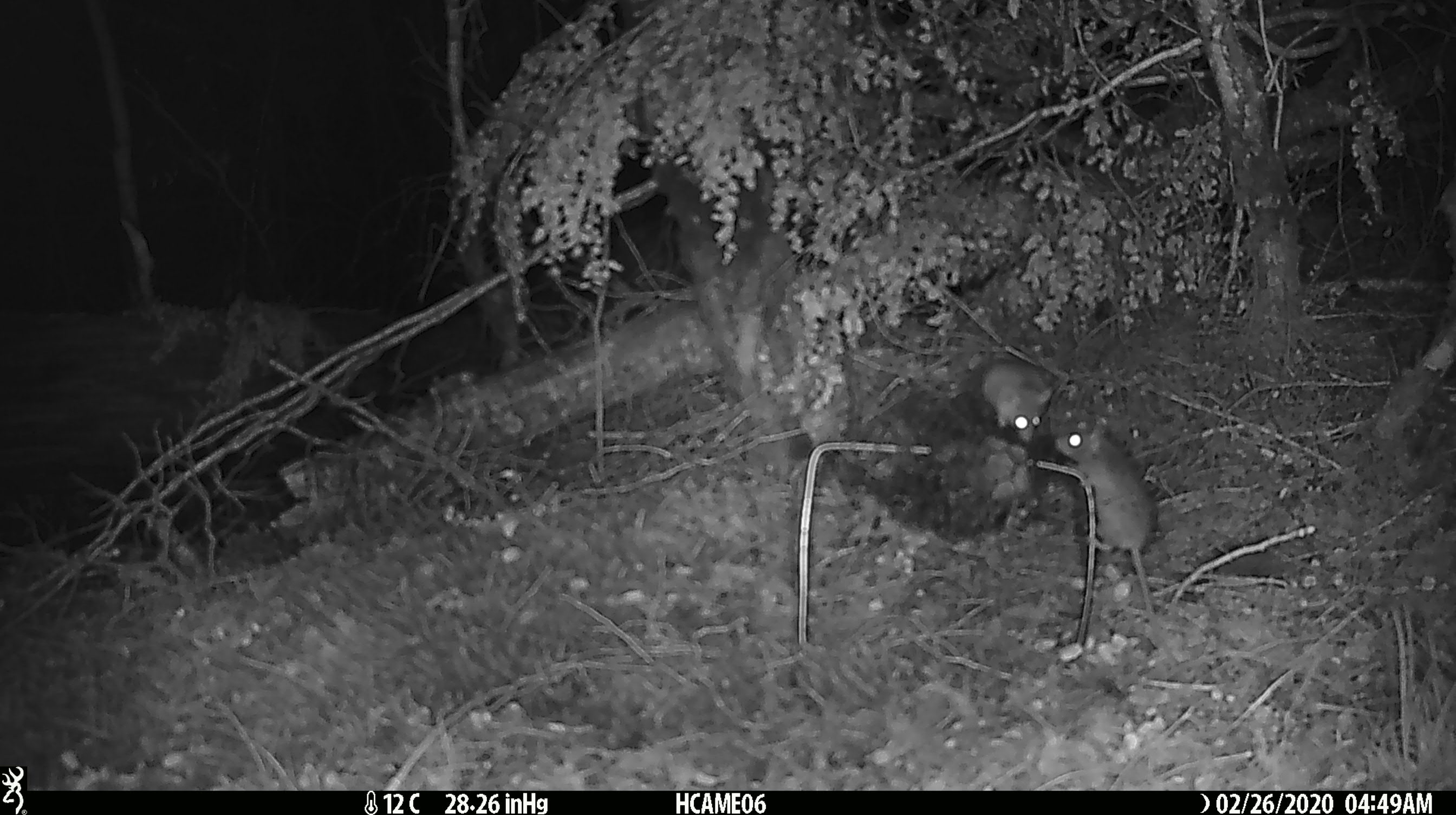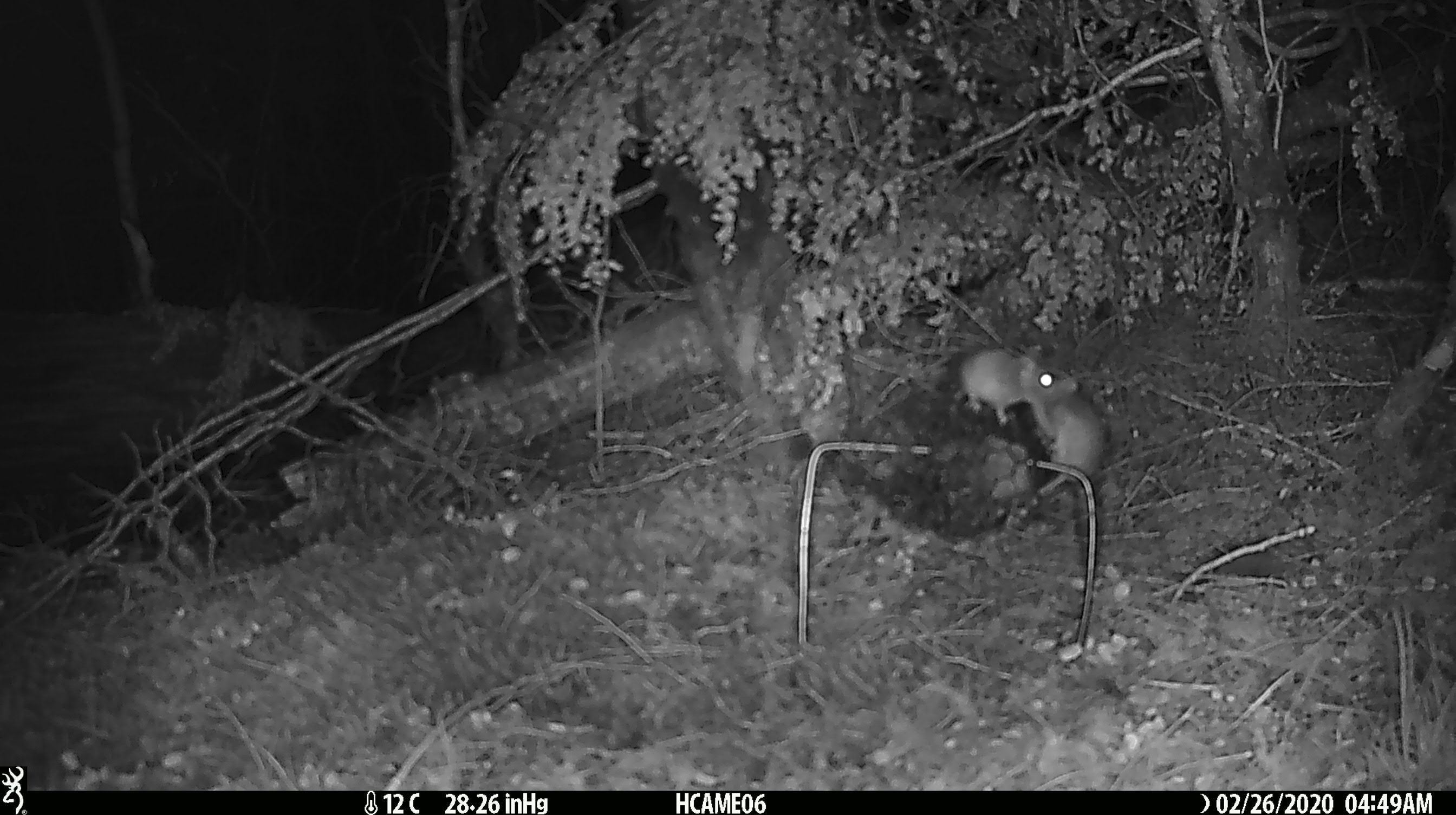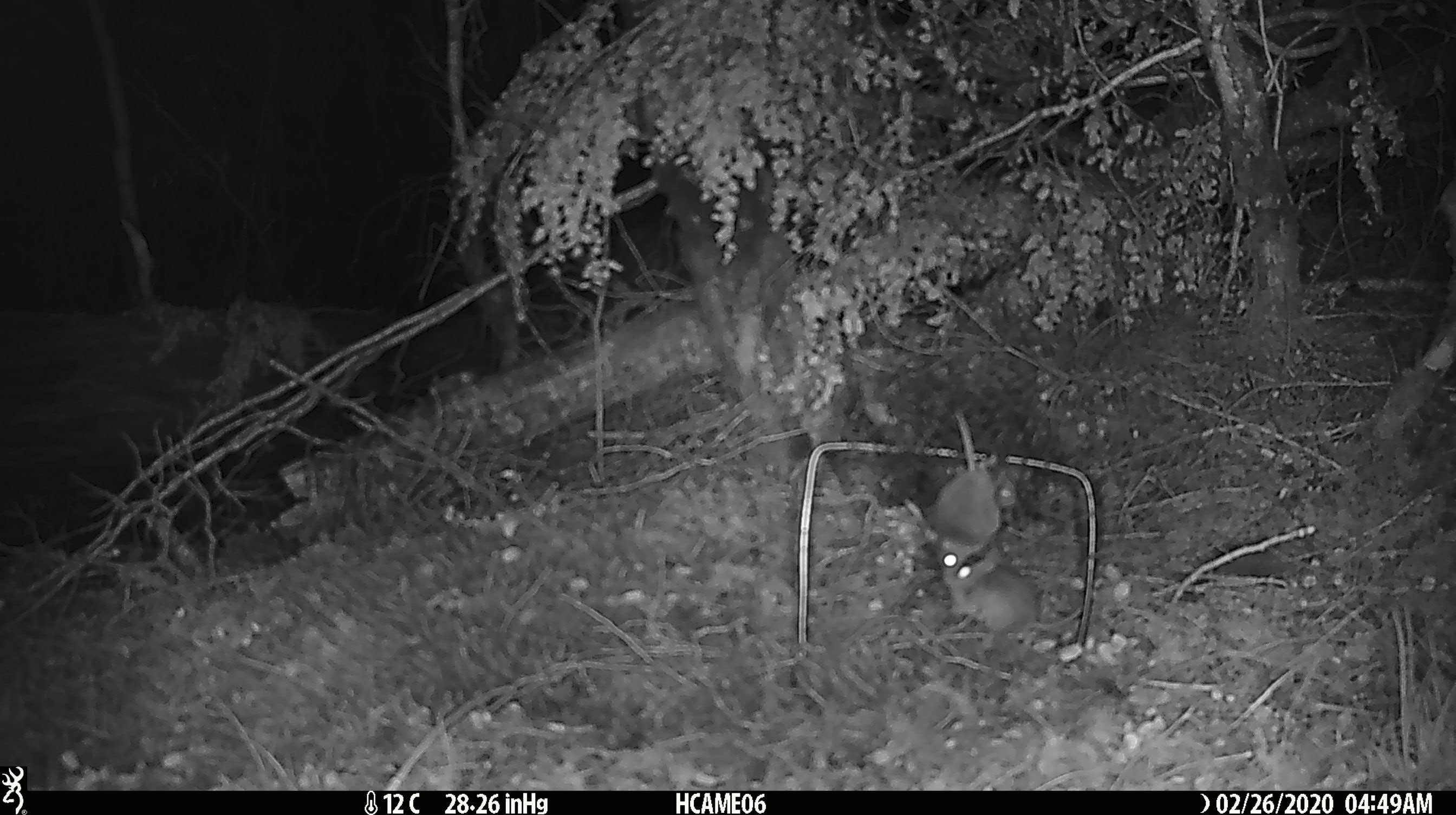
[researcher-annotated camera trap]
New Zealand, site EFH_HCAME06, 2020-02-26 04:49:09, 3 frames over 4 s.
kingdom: Animalia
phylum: Chordata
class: Mammalia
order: Rodentia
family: Muridae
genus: Mus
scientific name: Mus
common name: mouse